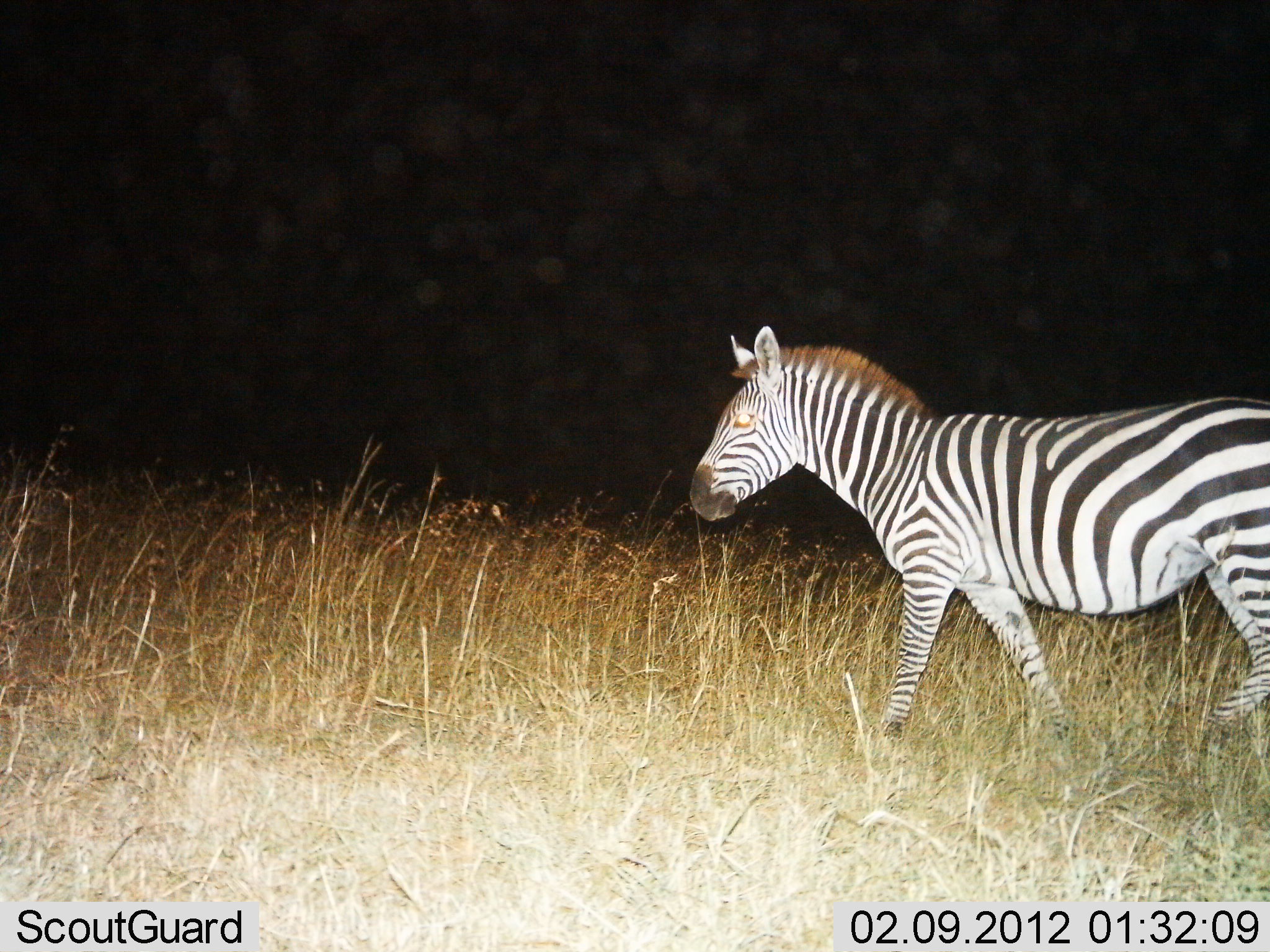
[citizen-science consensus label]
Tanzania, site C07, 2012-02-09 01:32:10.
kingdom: Animalia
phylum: Chordata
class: Mammalia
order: Perissodactyla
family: Equidae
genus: Equus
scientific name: Equus quagga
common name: plains zebra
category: zebra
Zebra (plains zebra) (Equus quagga), count 1. Behavior (volunteer vote fractions): standing 11%, resting 0%, moving 89%, interacting 0%. Young present (vote fraction): 0%. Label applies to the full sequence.